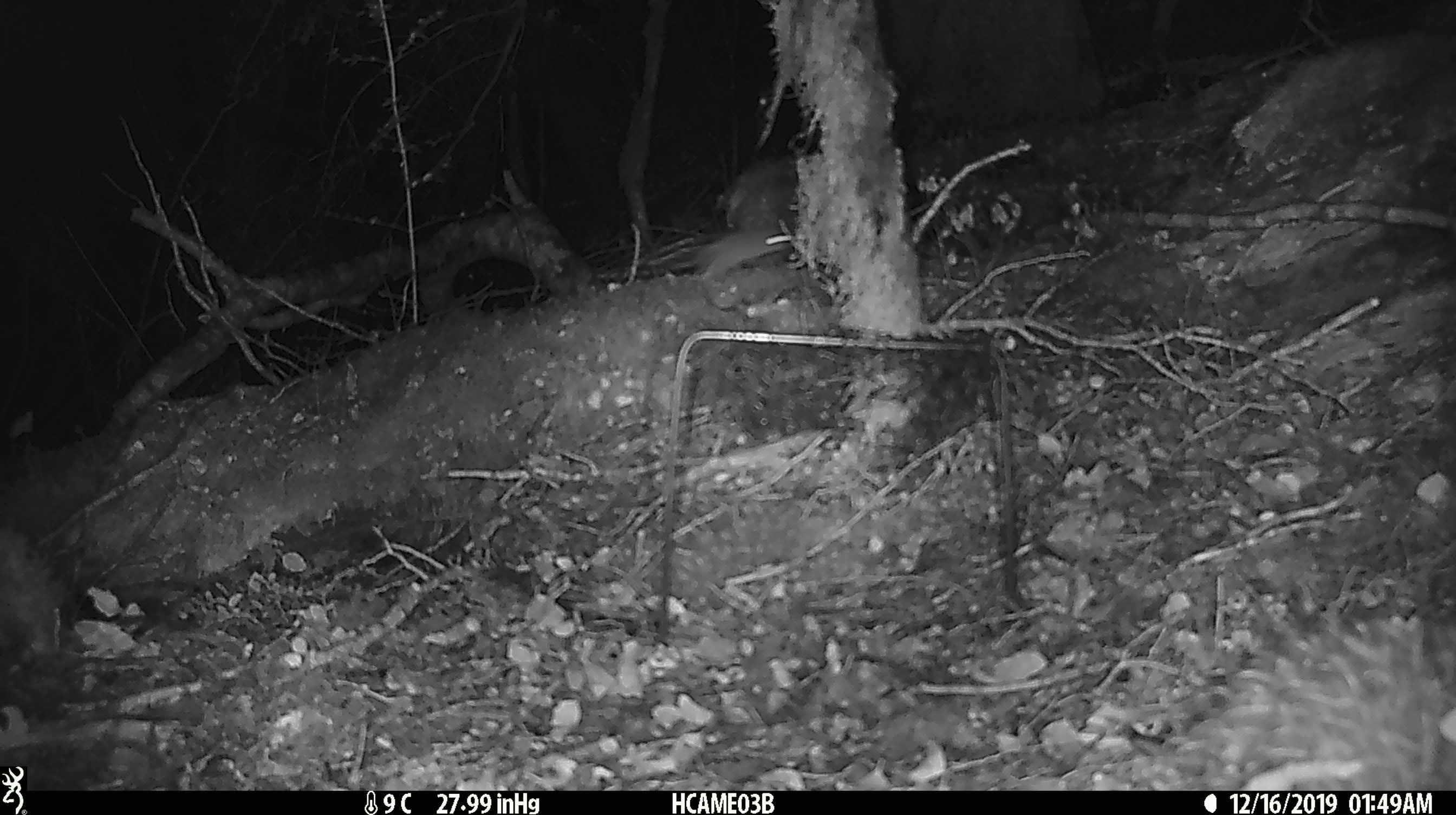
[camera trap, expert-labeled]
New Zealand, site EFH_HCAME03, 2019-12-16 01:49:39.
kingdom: Animalia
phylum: Chordata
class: Mammalia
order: Rodentia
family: Muridae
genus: Mus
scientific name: Mus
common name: mouse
Mouse (Mus).